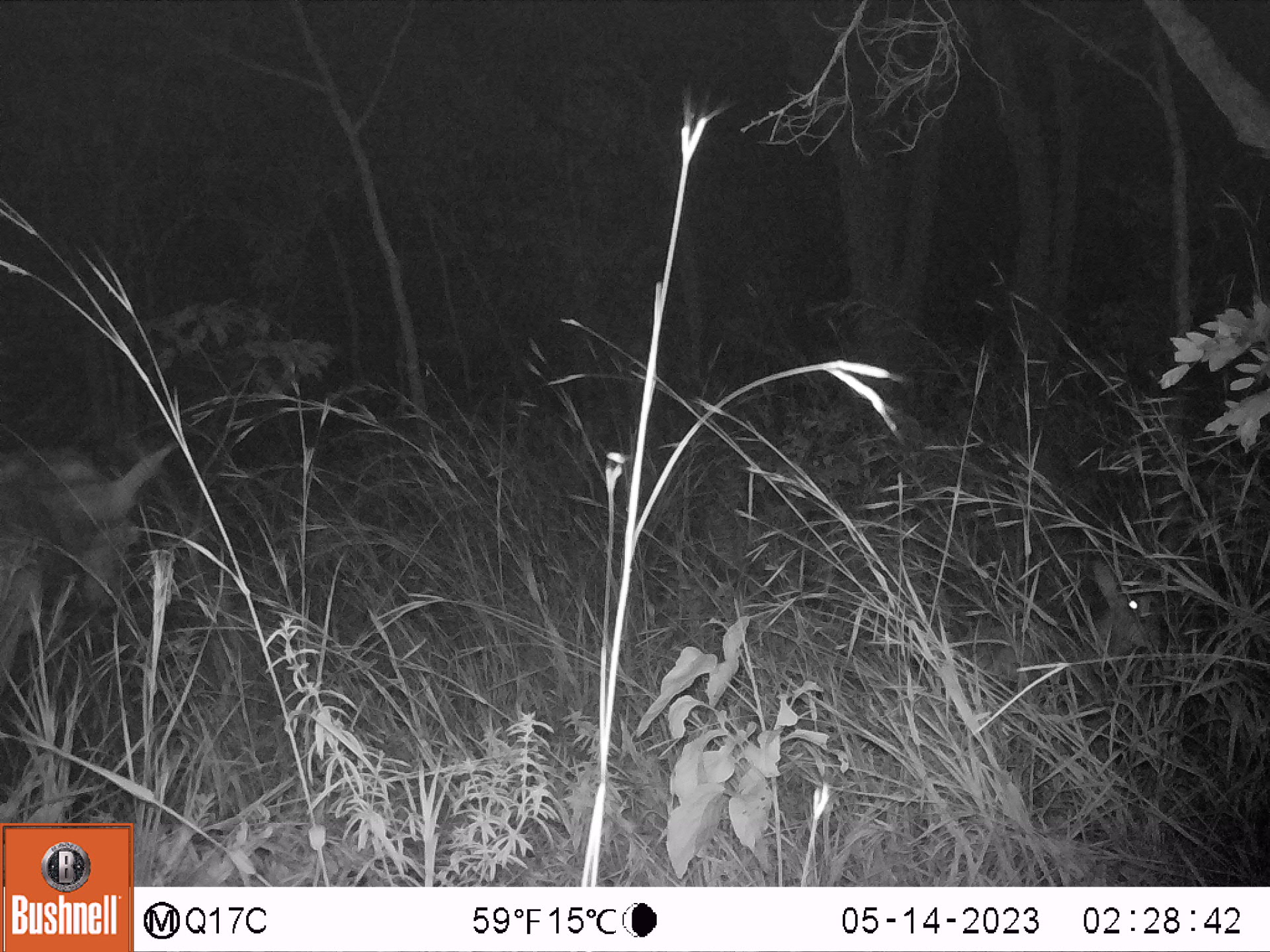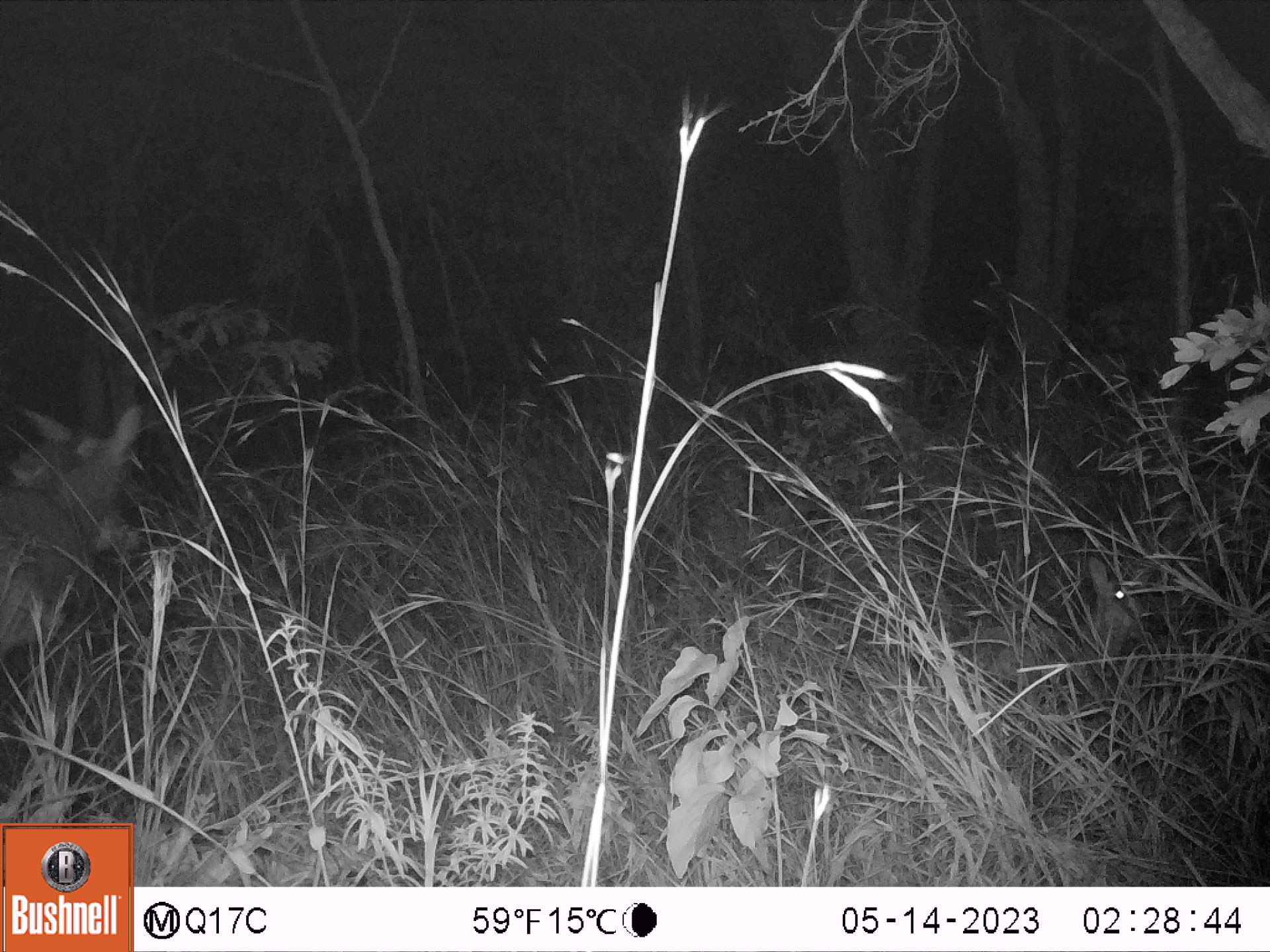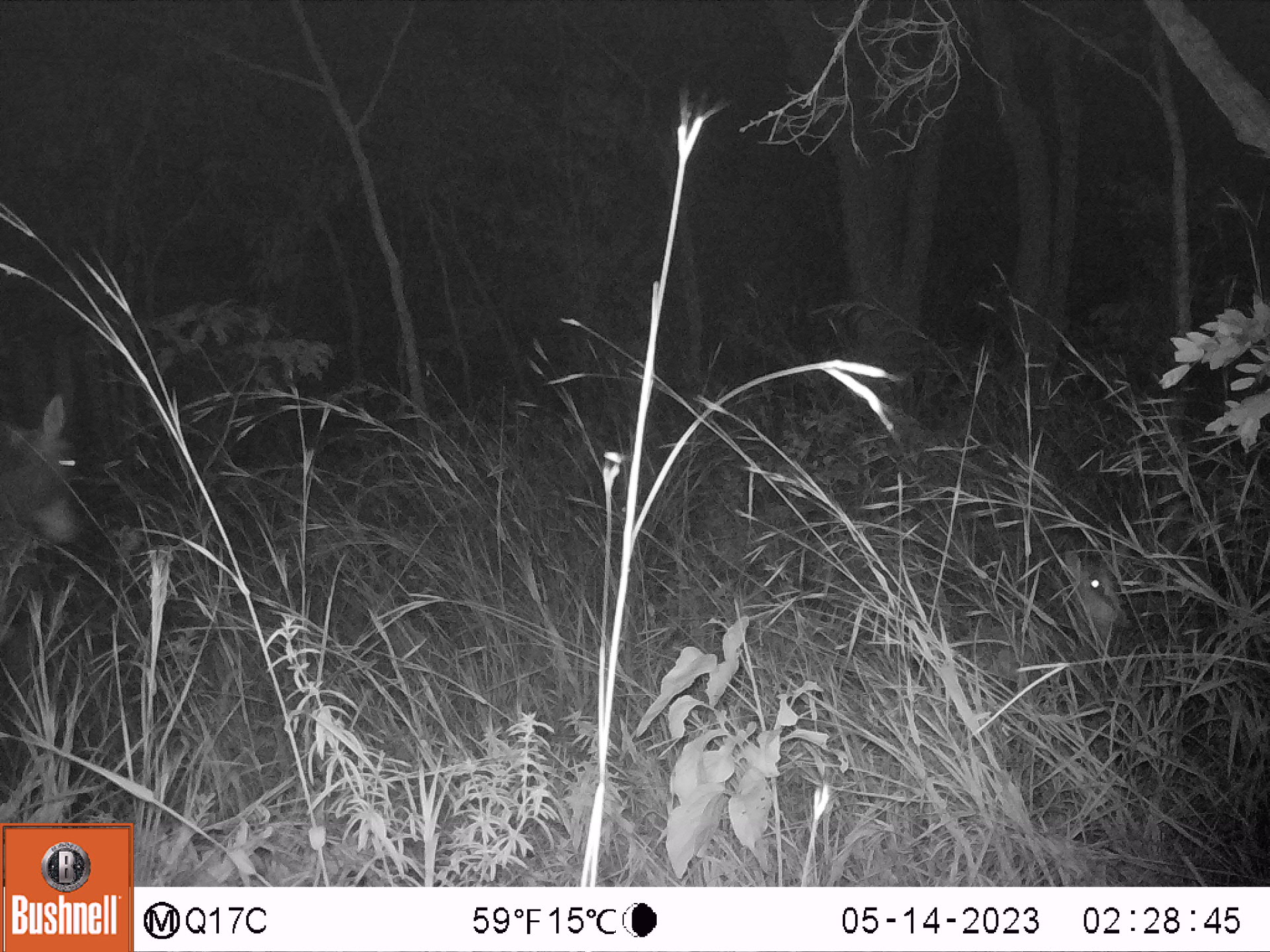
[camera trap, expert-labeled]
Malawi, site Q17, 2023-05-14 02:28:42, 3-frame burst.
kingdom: Animalia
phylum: Chordata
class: Mammalia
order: Artiodactyla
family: Bovidae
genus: Hippotragus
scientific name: Hippotragus niger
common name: sable antelope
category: sable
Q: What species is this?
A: Sable (sable antelope) (Hippotragus niger).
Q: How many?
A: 1.